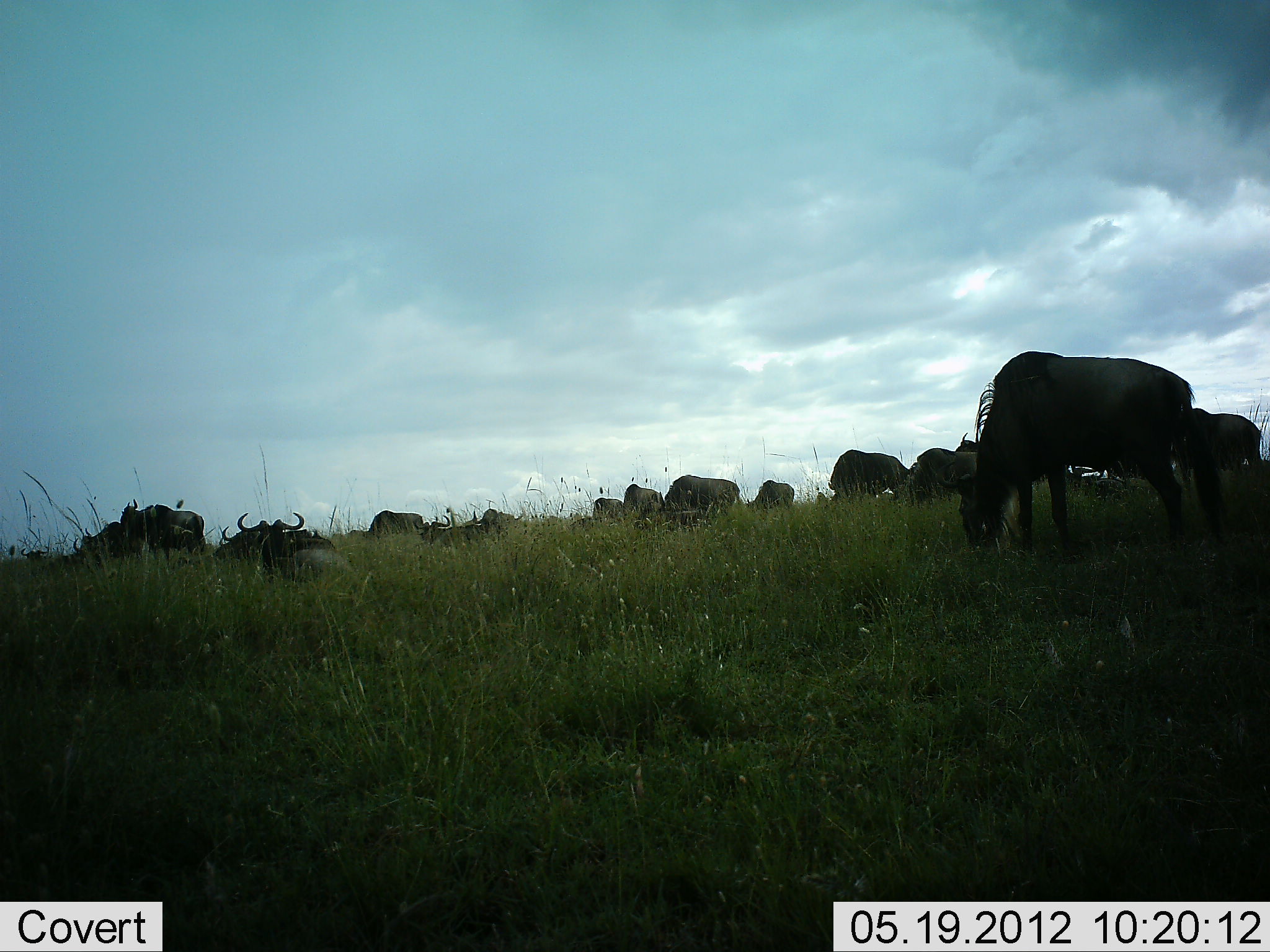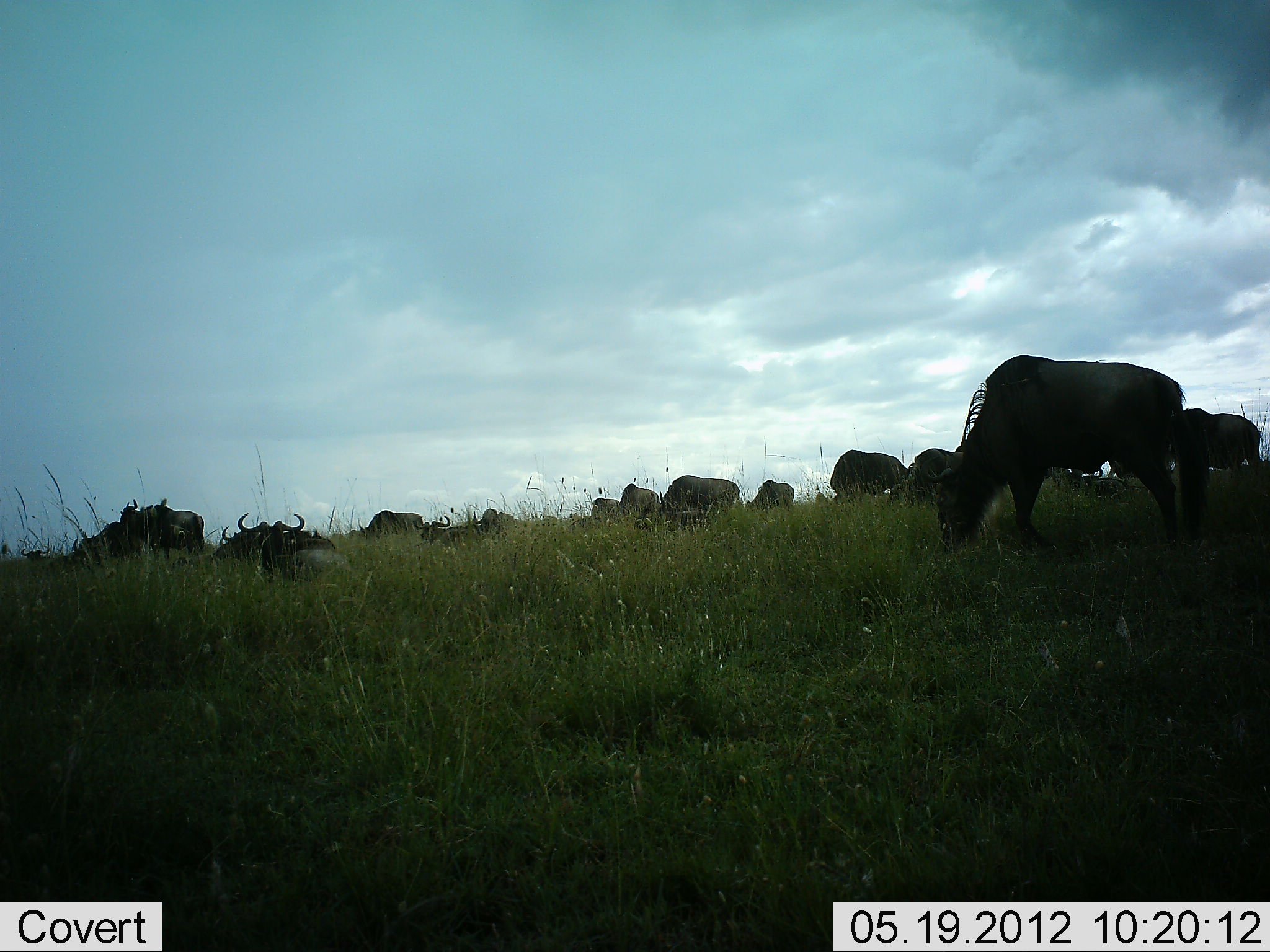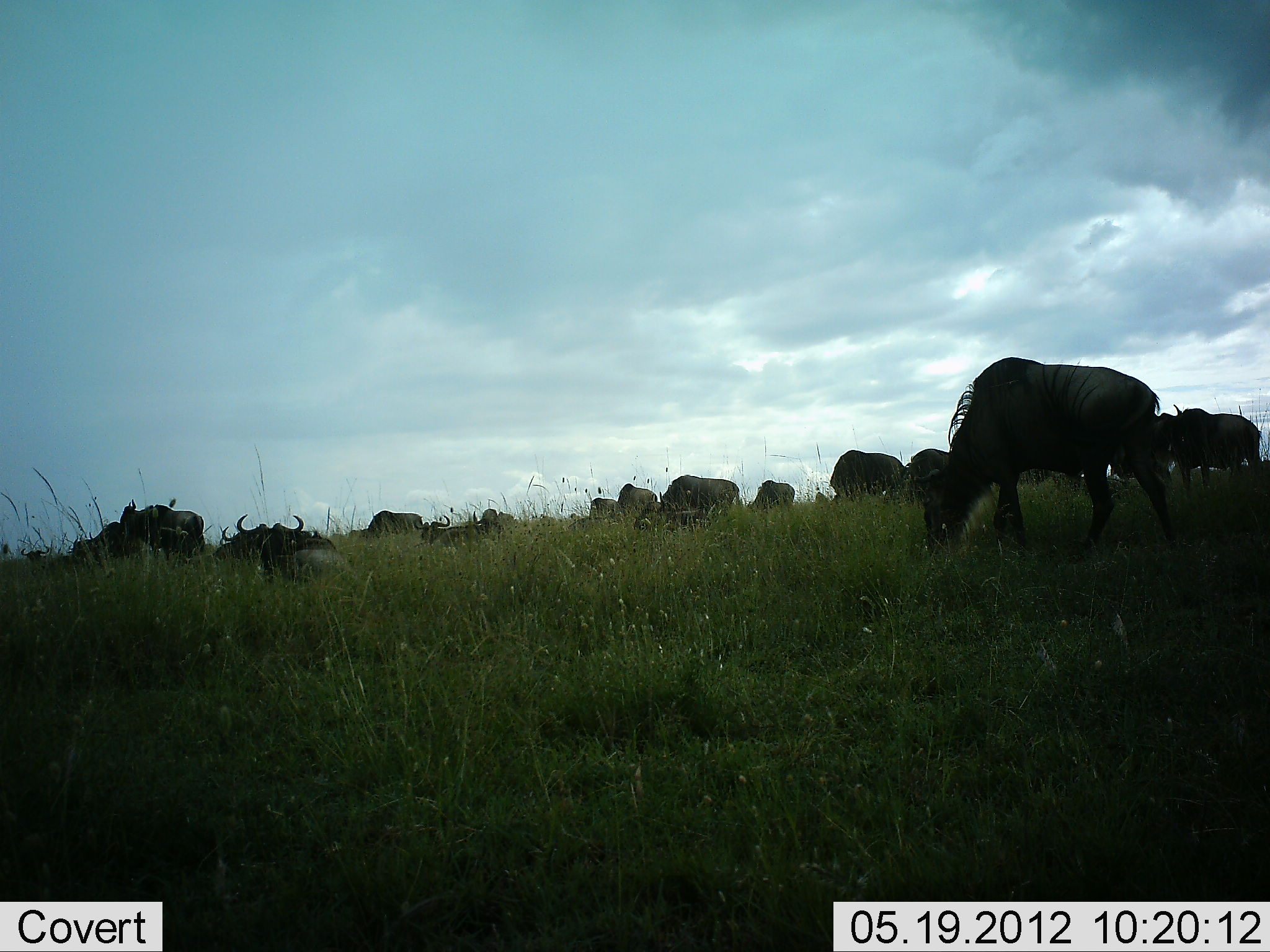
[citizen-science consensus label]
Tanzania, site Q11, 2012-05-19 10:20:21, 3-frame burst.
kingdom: Animalia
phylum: Chordata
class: Mammalia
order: Artiodactyla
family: Bovidae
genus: Connochaetes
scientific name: Connochaetes taurinus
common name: blue wildebeest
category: wildebeest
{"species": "wildebeest (blue wildebeest) (Connochaetes taurinus)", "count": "11-50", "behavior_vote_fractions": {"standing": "30%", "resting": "60%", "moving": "10%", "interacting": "0%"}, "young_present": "0%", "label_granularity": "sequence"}